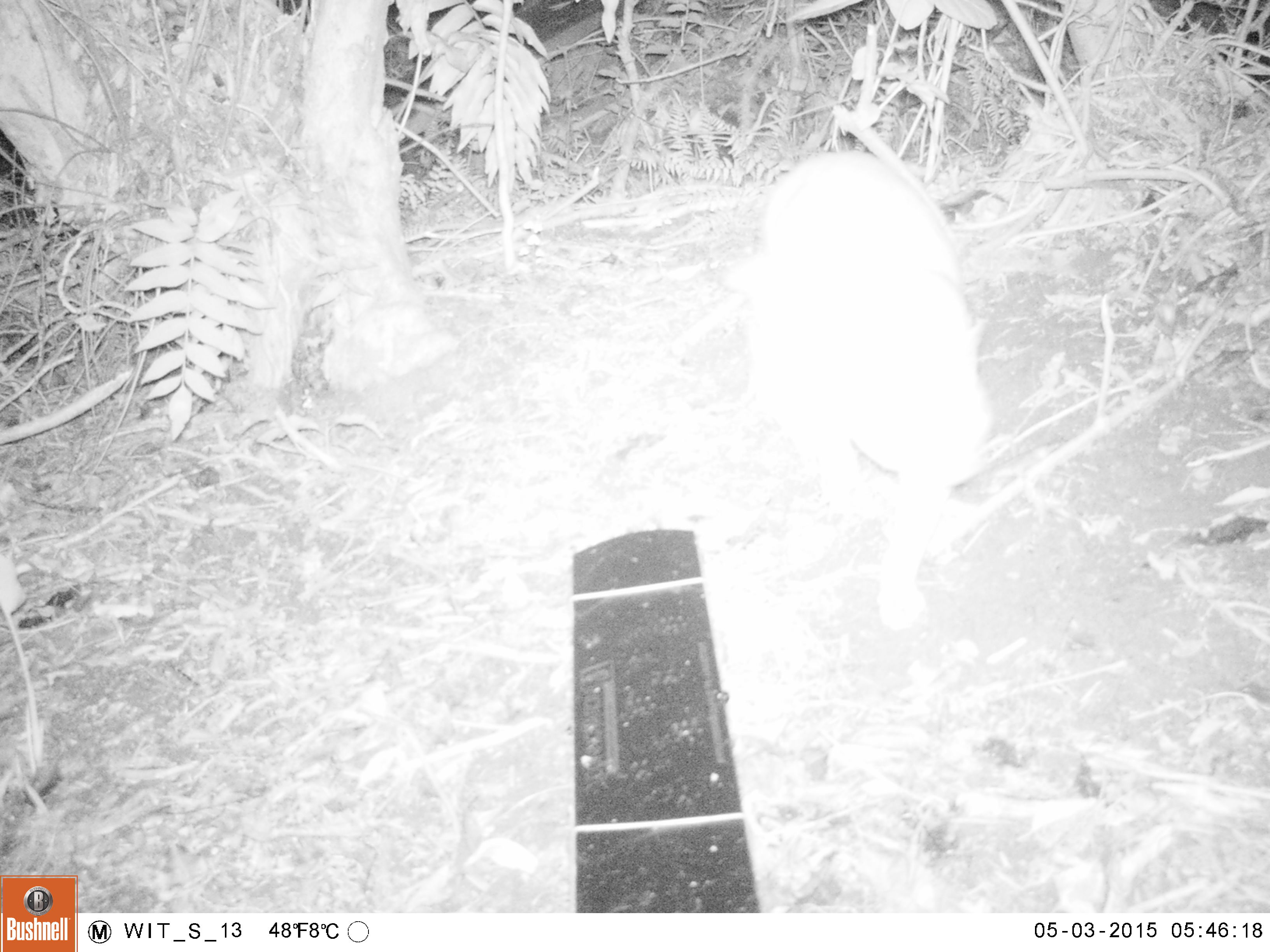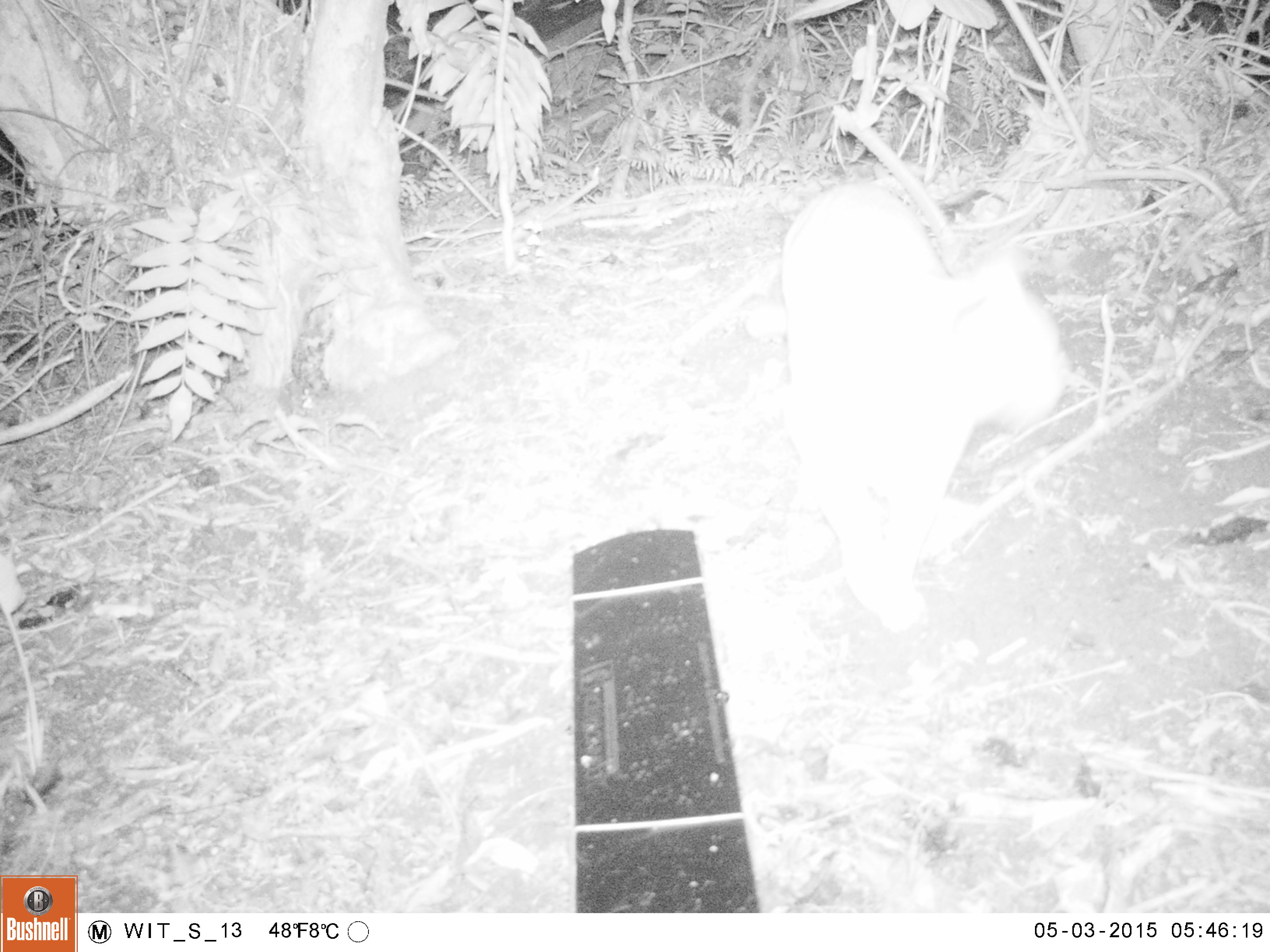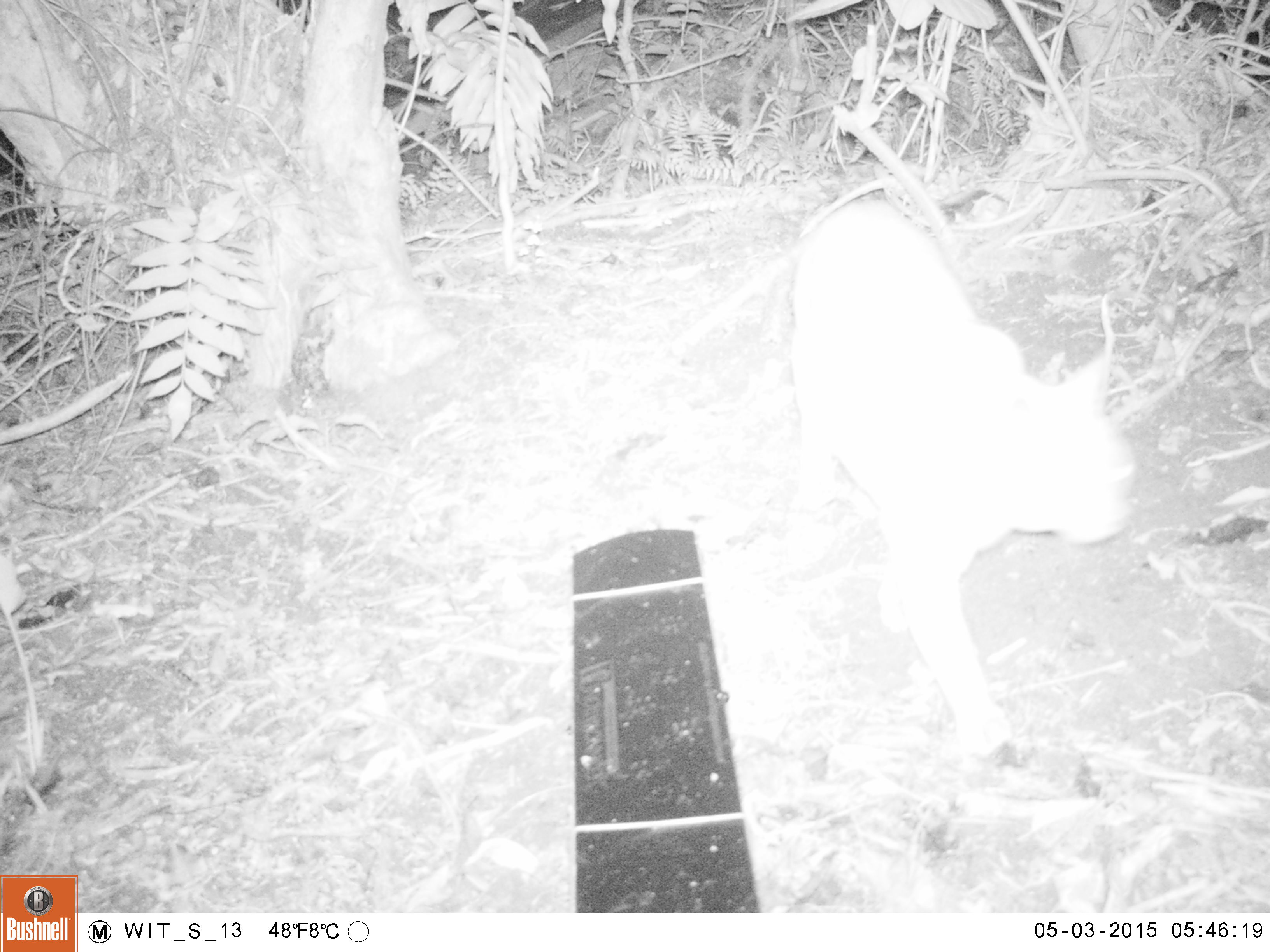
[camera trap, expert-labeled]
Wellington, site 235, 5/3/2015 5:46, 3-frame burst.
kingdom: Animalia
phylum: Chordata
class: Mammalia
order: Carnivora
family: Felidae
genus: Felis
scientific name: Felis catus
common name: cat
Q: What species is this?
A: Cat (Felis catus).